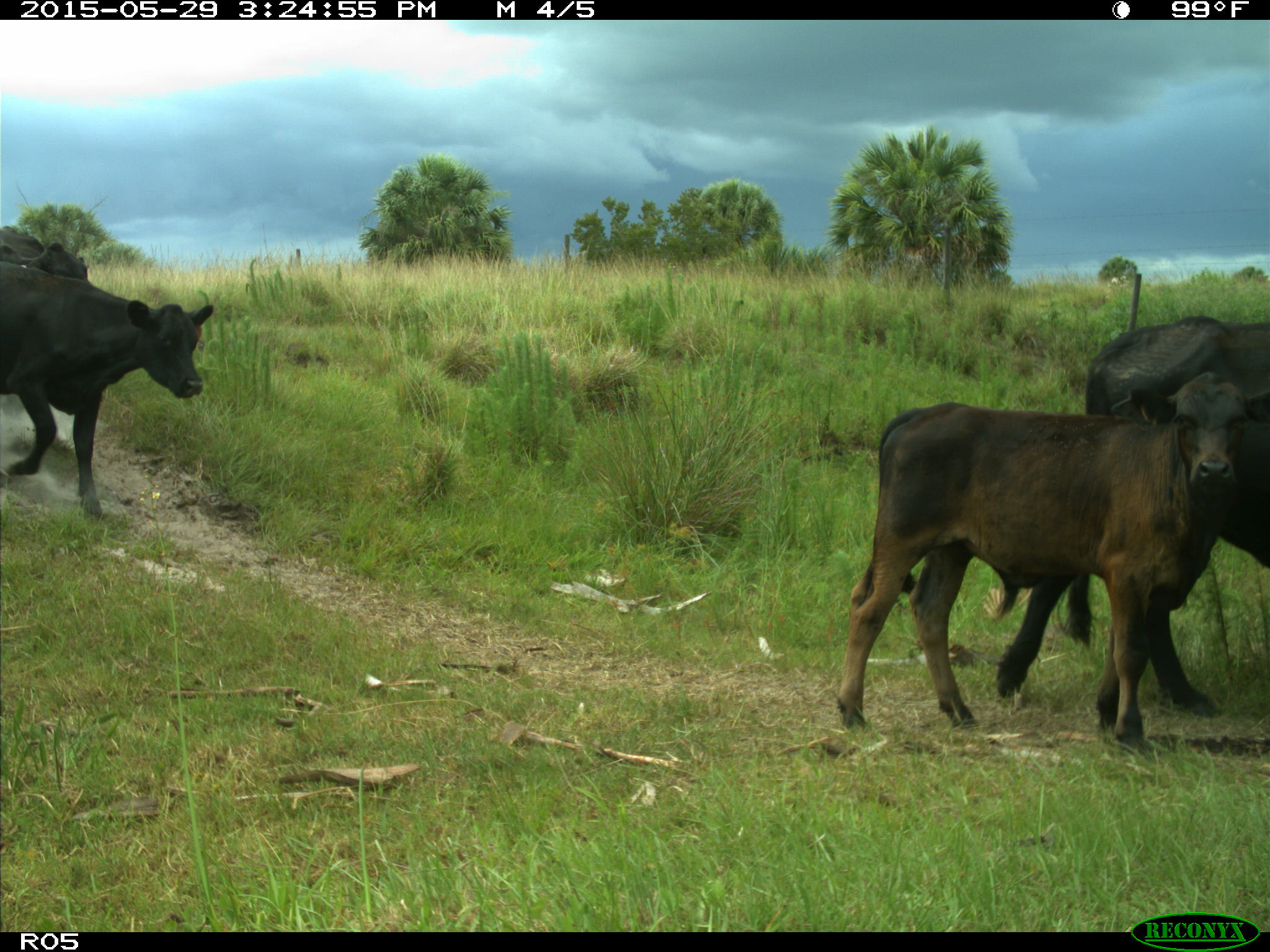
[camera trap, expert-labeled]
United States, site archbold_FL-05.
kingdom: Animalia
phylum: Chordata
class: Mammalia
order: Artiodactyla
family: Bovidae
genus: Bos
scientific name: Bos taurus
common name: domestic cow